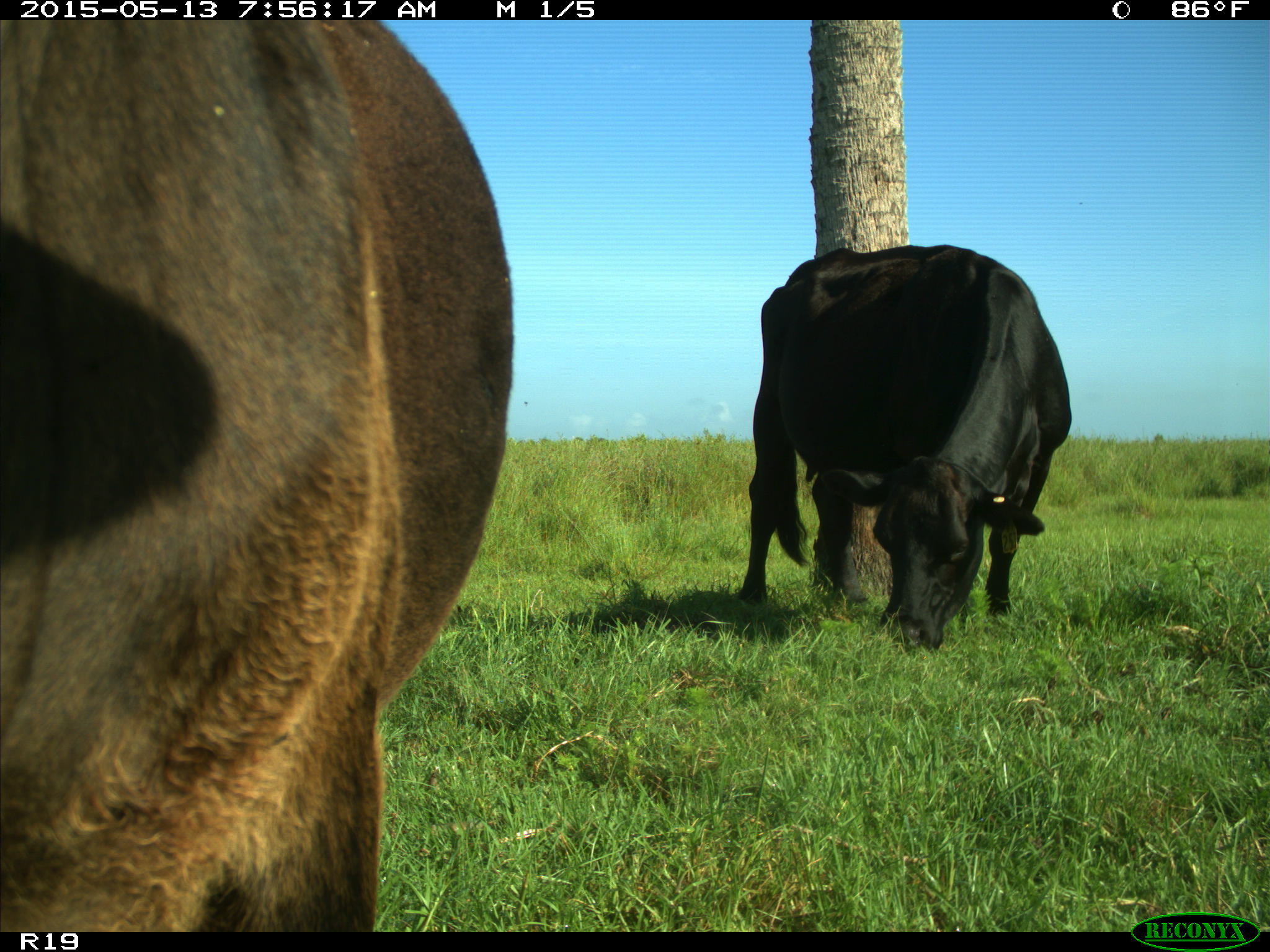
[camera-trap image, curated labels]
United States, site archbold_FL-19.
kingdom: Animalia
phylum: Chordata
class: Mammalia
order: Artiodactyla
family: Bovidae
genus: Bos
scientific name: Bos taurus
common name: domestic cow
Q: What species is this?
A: Bos taurus (domestic cow).